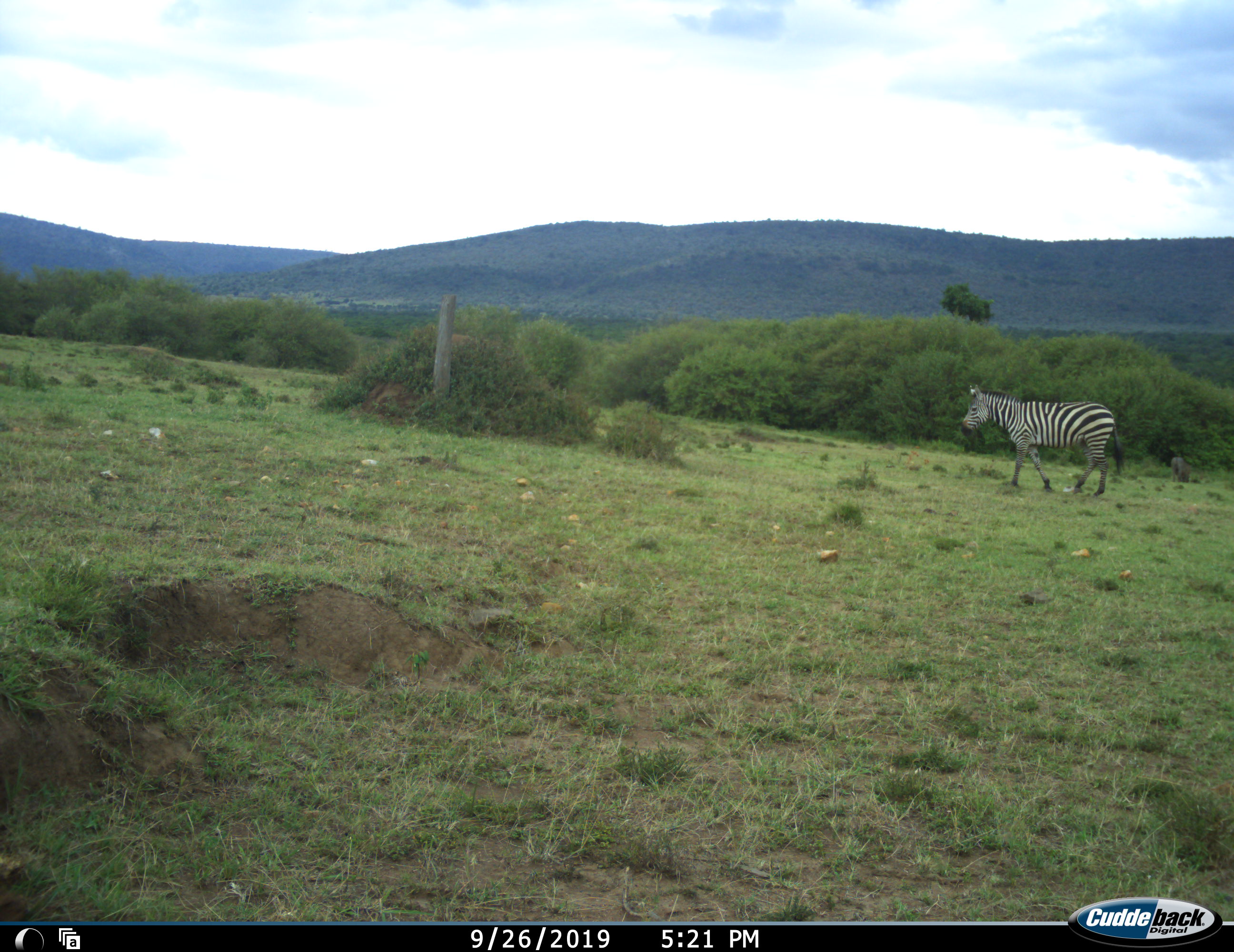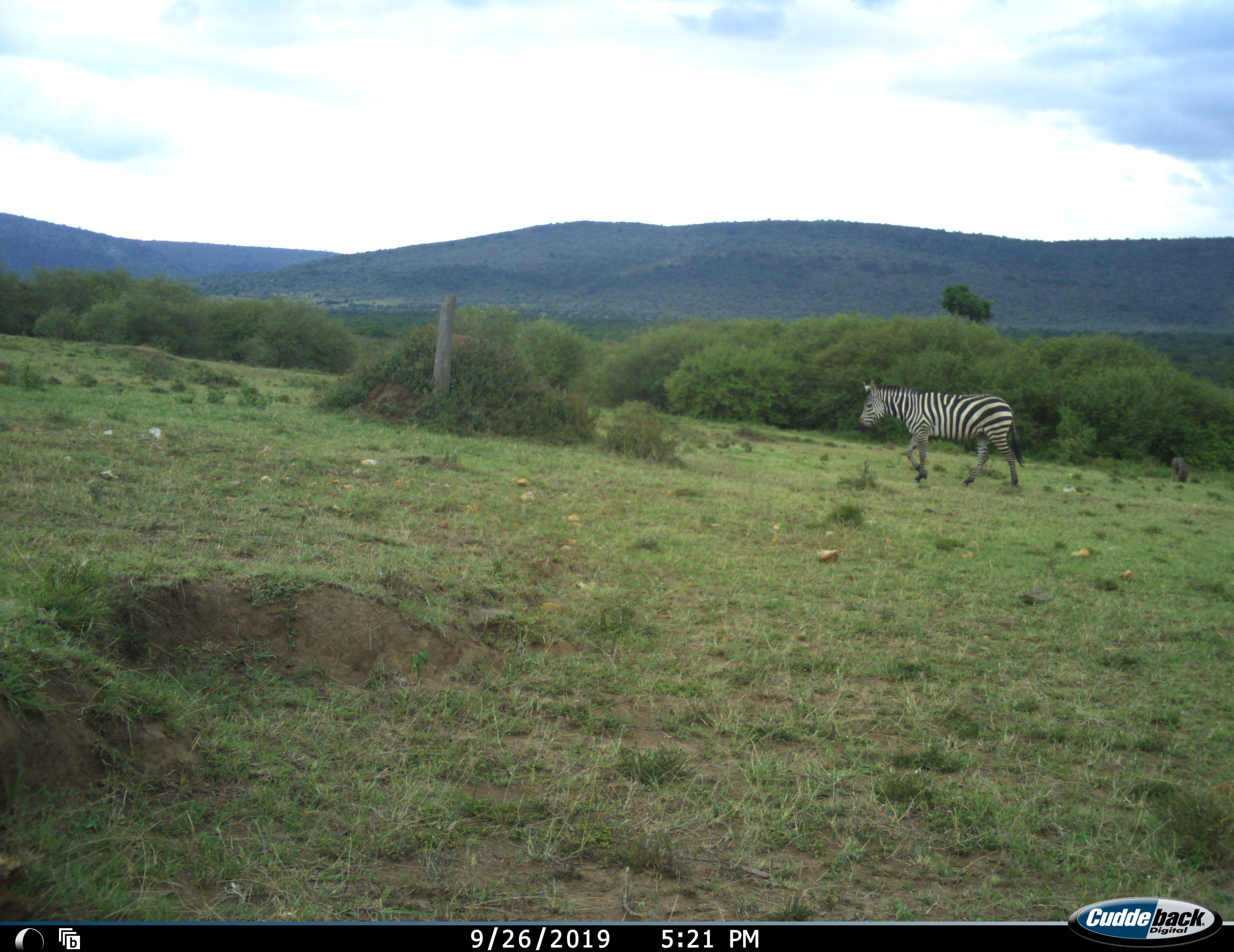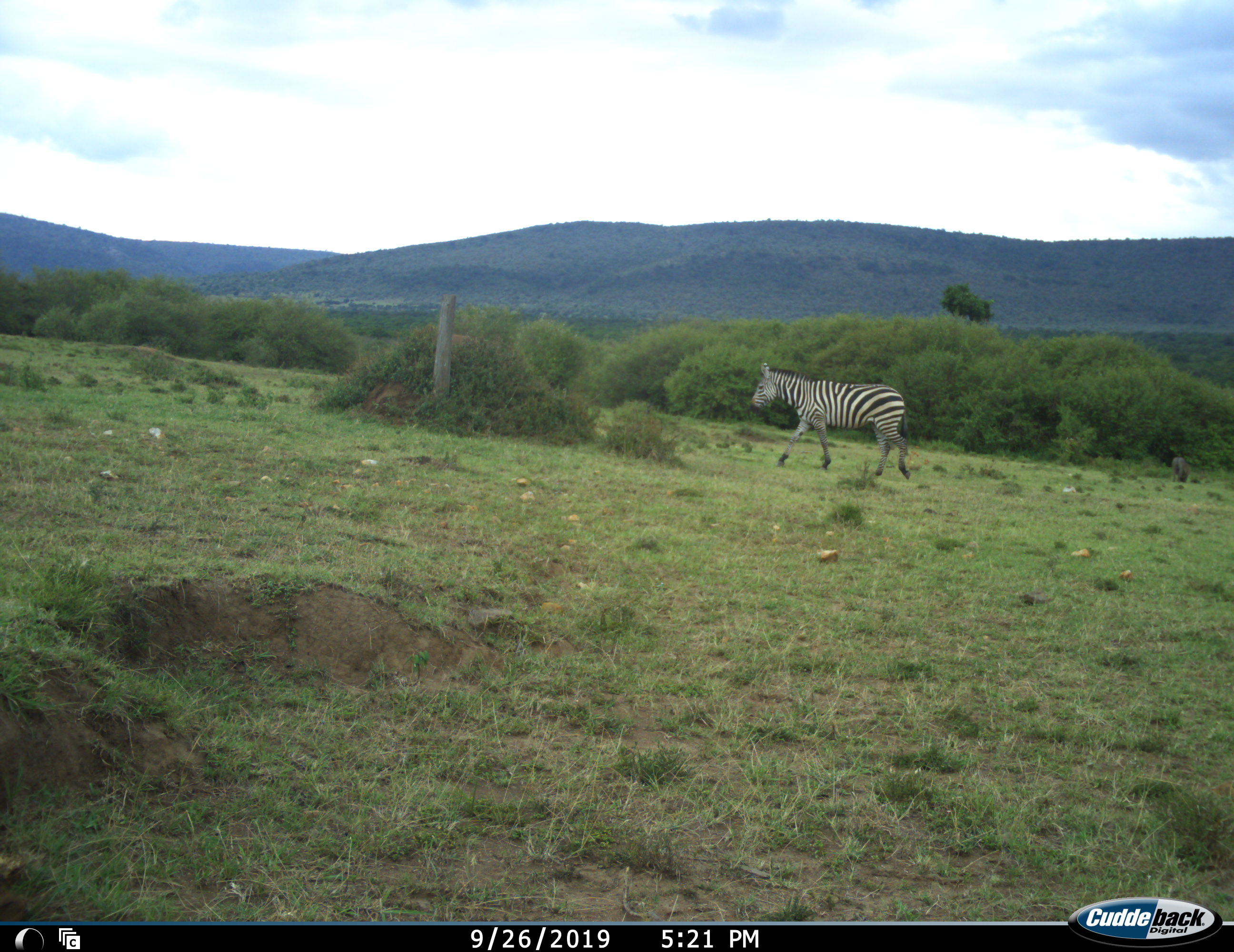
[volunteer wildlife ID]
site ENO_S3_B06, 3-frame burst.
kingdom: Animalia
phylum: Chordata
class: Mammalia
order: Perissodactyla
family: Equidae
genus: Equus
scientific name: Equus quagga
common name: plains zebra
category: zebraplains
Zebraplains (plains zebra) (Equus quagga), count 1. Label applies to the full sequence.